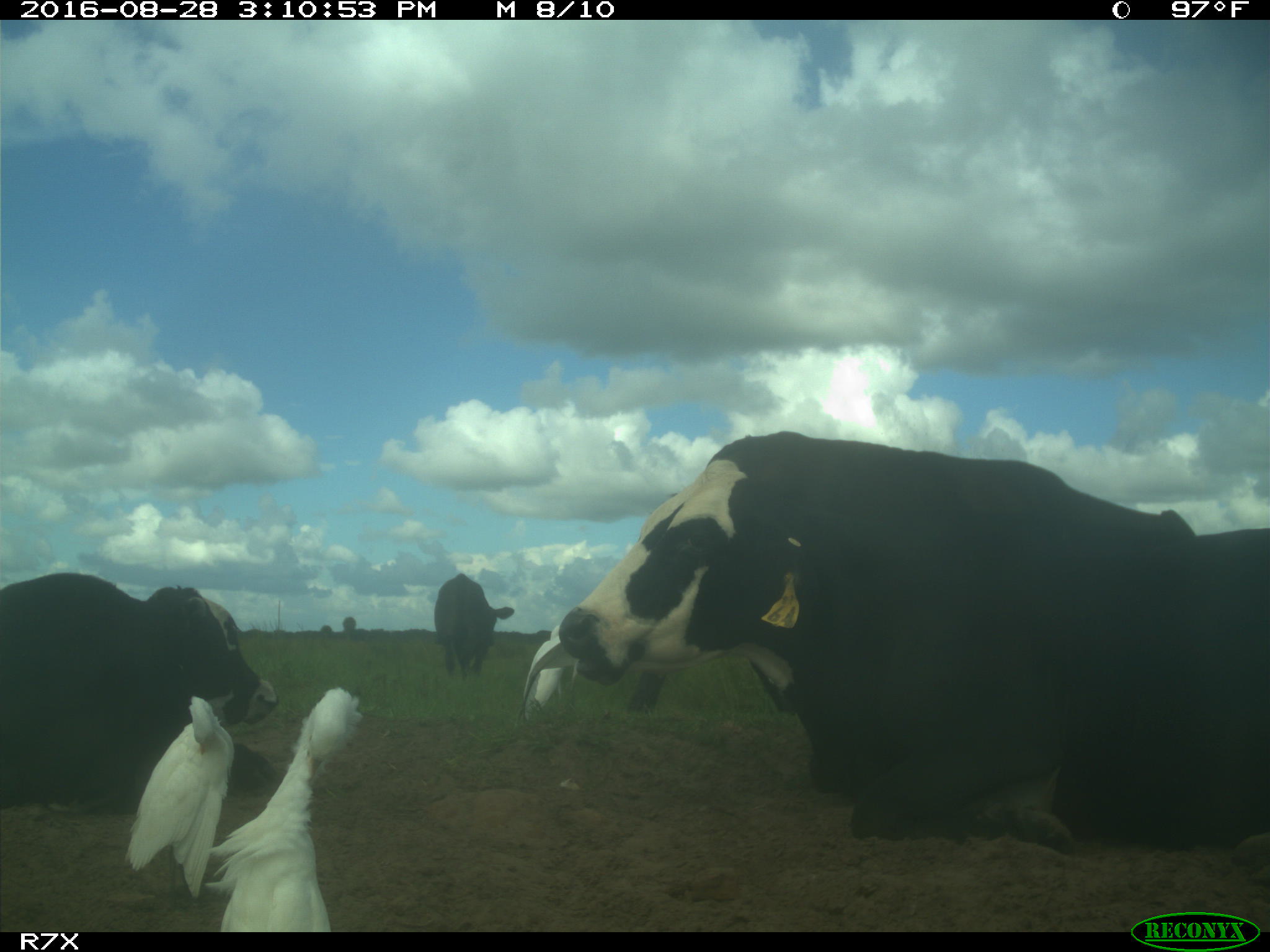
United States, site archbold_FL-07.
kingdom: Animalia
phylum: Chordata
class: Mammalia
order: Artiodactyla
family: Bovidae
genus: Bos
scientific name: Bos taurus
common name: domestic cow